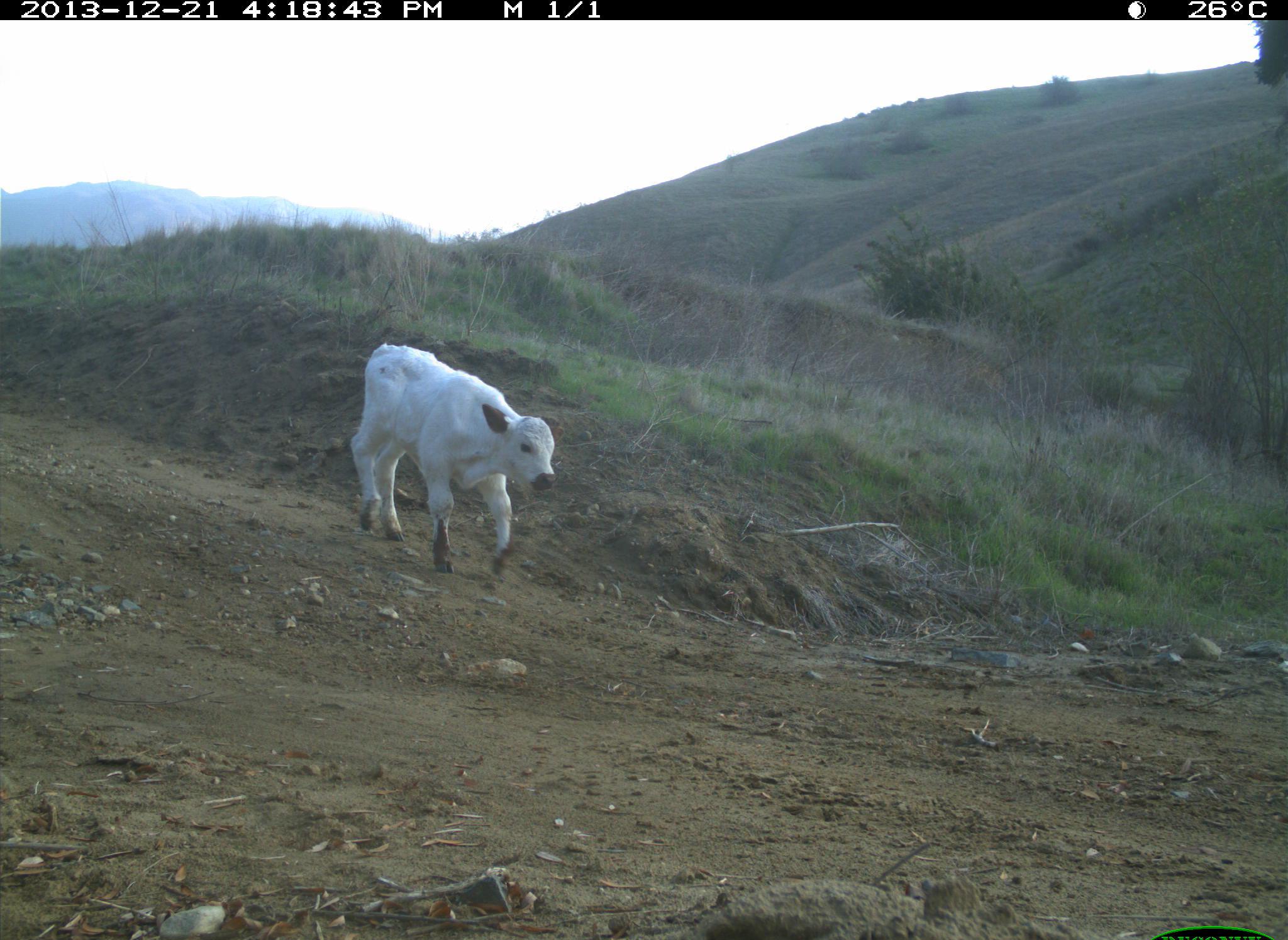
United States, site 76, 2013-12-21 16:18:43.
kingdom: Animalia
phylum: Chordata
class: Mammalia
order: Artiodactyla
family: Bovidae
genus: Bos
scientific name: Bos taurus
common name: cow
Cow (Bos taurus).